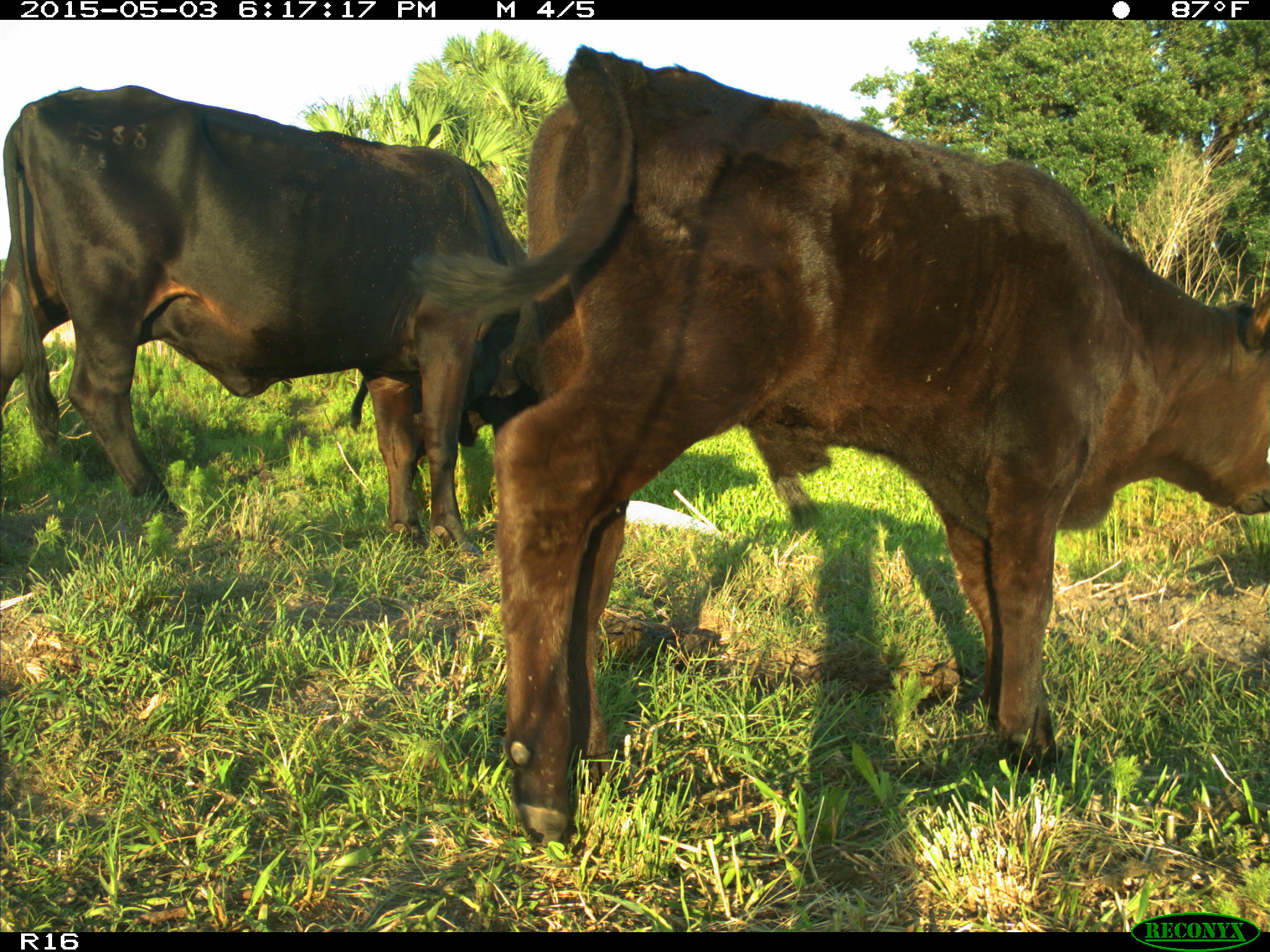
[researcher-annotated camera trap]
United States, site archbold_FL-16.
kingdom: Animalia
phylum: Chordata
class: Mammalia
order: Artiodactyla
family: Bovidae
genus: Bos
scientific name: Bos taurus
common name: domestic cow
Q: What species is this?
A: Bos taurus (domestic cow).